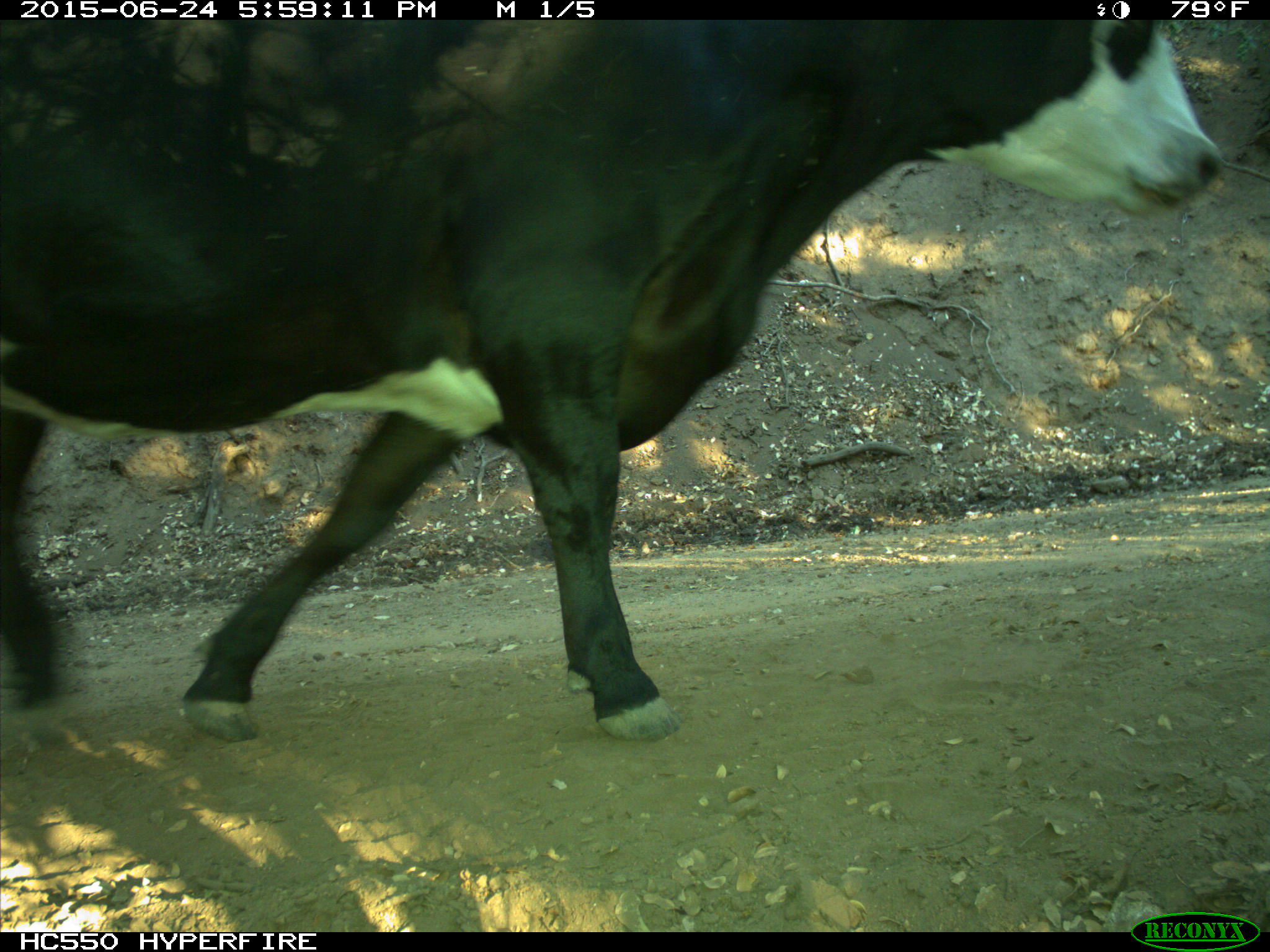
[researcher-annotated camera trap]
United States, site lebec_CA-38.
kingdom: Animalia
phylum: Chordata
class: Mammalia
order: Artiodactyla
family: Bovidae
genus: Bos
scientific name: Bos taurus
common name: domestic cow